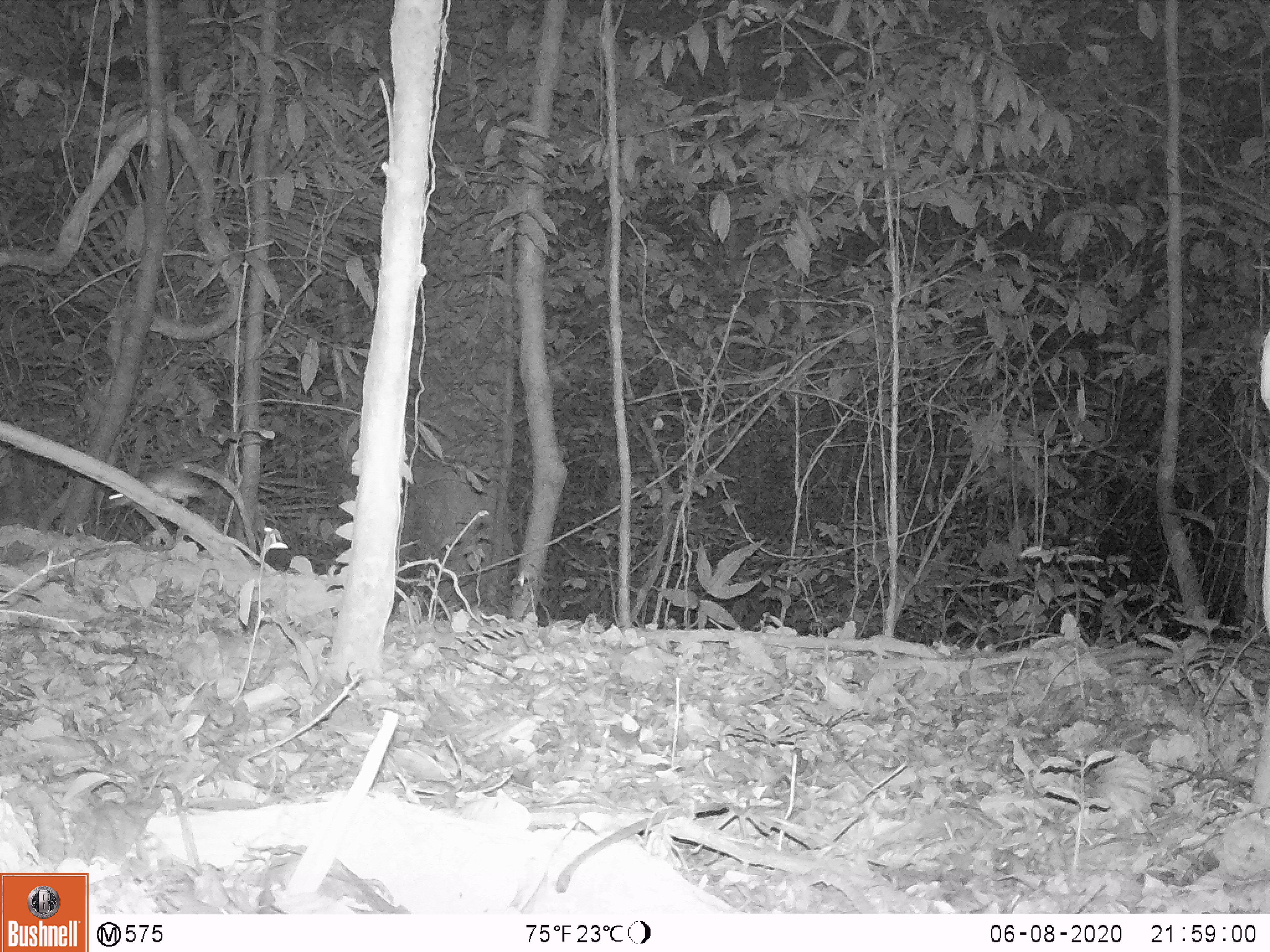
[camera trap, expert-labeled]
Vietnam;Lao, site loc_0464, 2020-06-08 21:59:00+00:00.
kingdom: Animalia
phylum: Chordata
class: Mammalia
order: Rodentia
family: Muridae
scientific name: Muridae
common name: old-world mice and rats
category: unidentified murid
Unidentified murid (old-world mice and rats) (Muridae). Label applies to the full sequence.